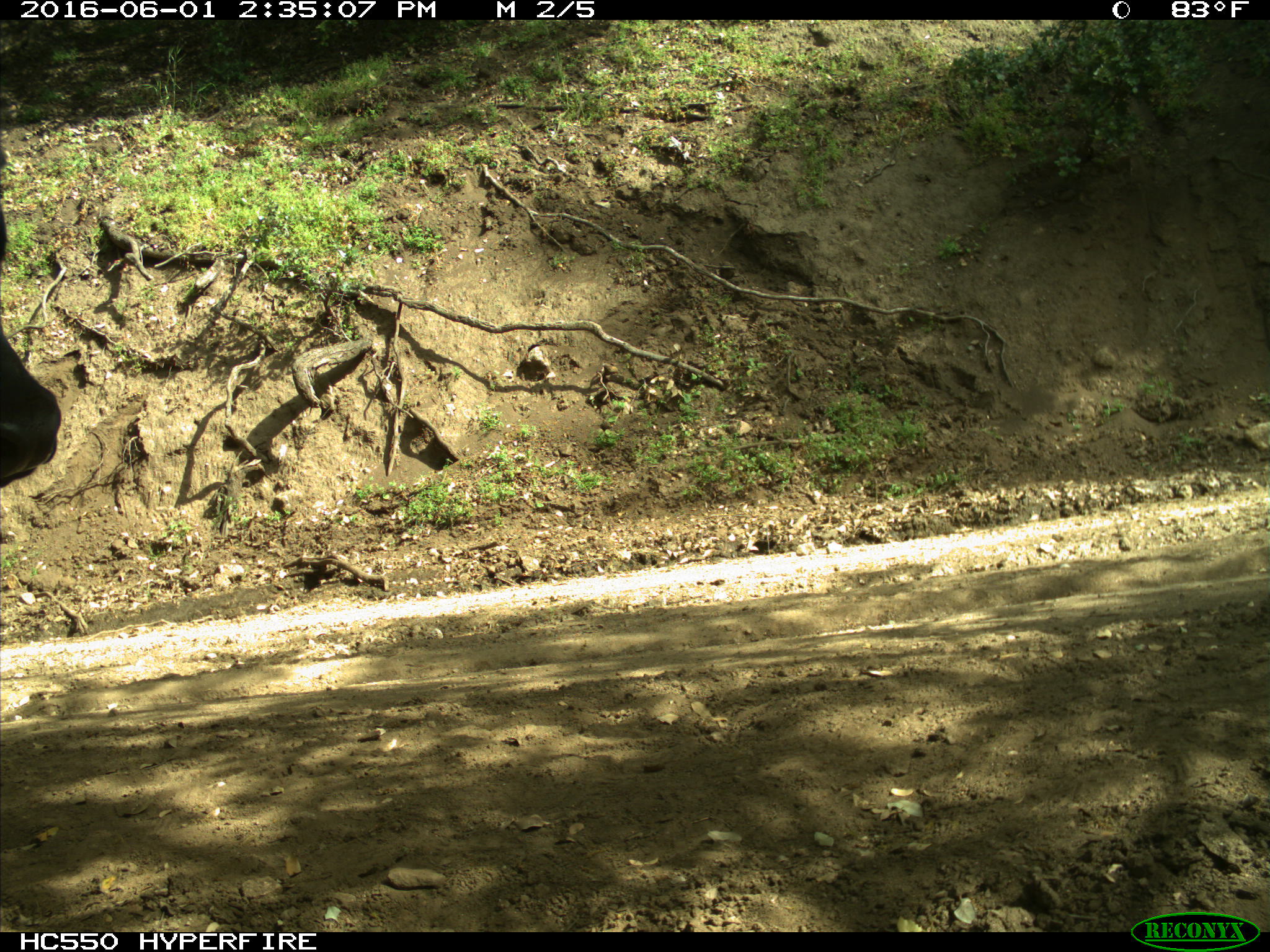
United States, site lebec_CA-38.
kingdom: Animalia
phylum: Chordata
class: Mammalia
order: Artiodactyla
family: Bovidae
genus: Bos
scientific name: Bos taurus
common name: domestic cow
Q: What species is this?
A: Bos taurus (domestic cow).